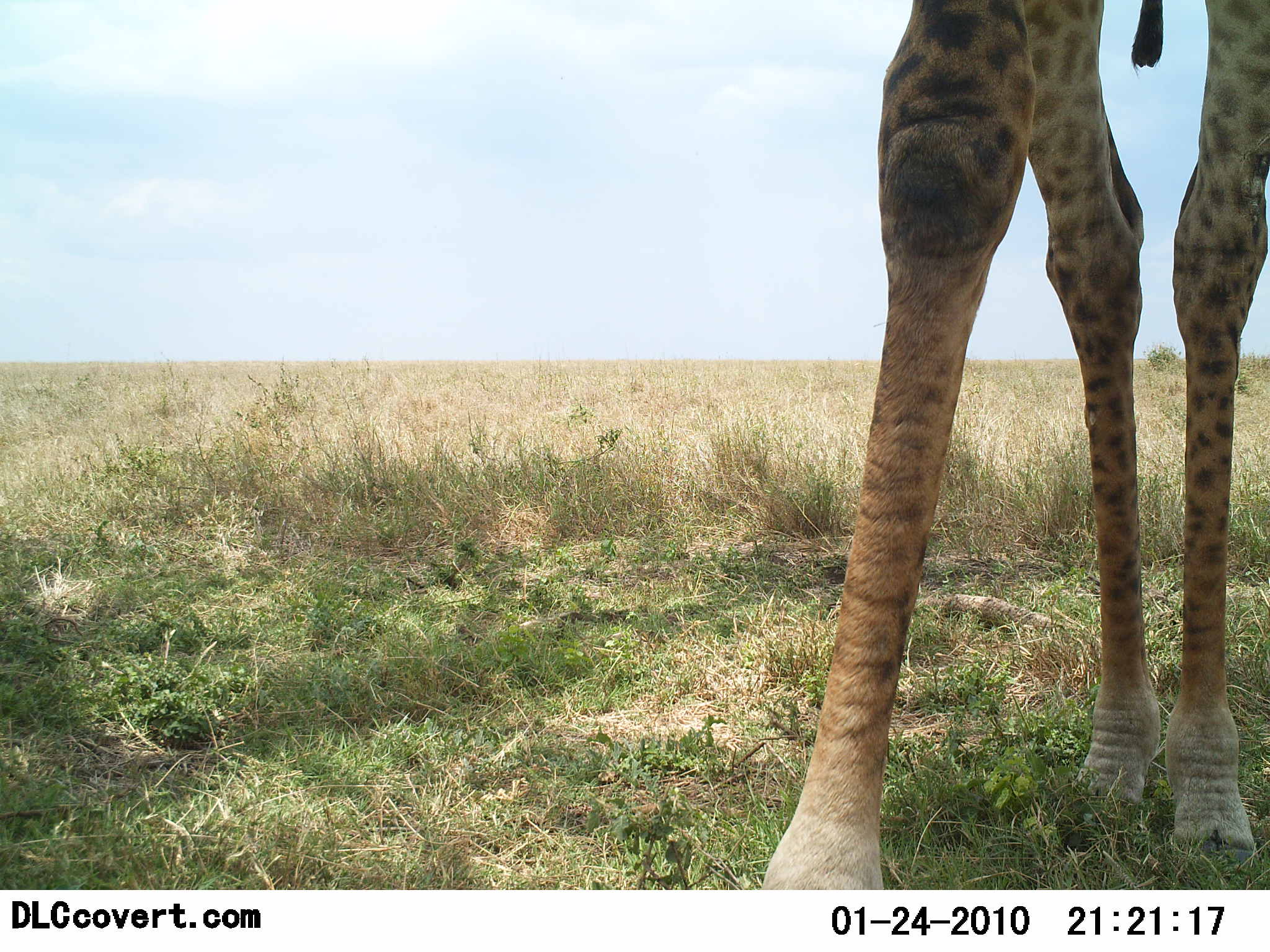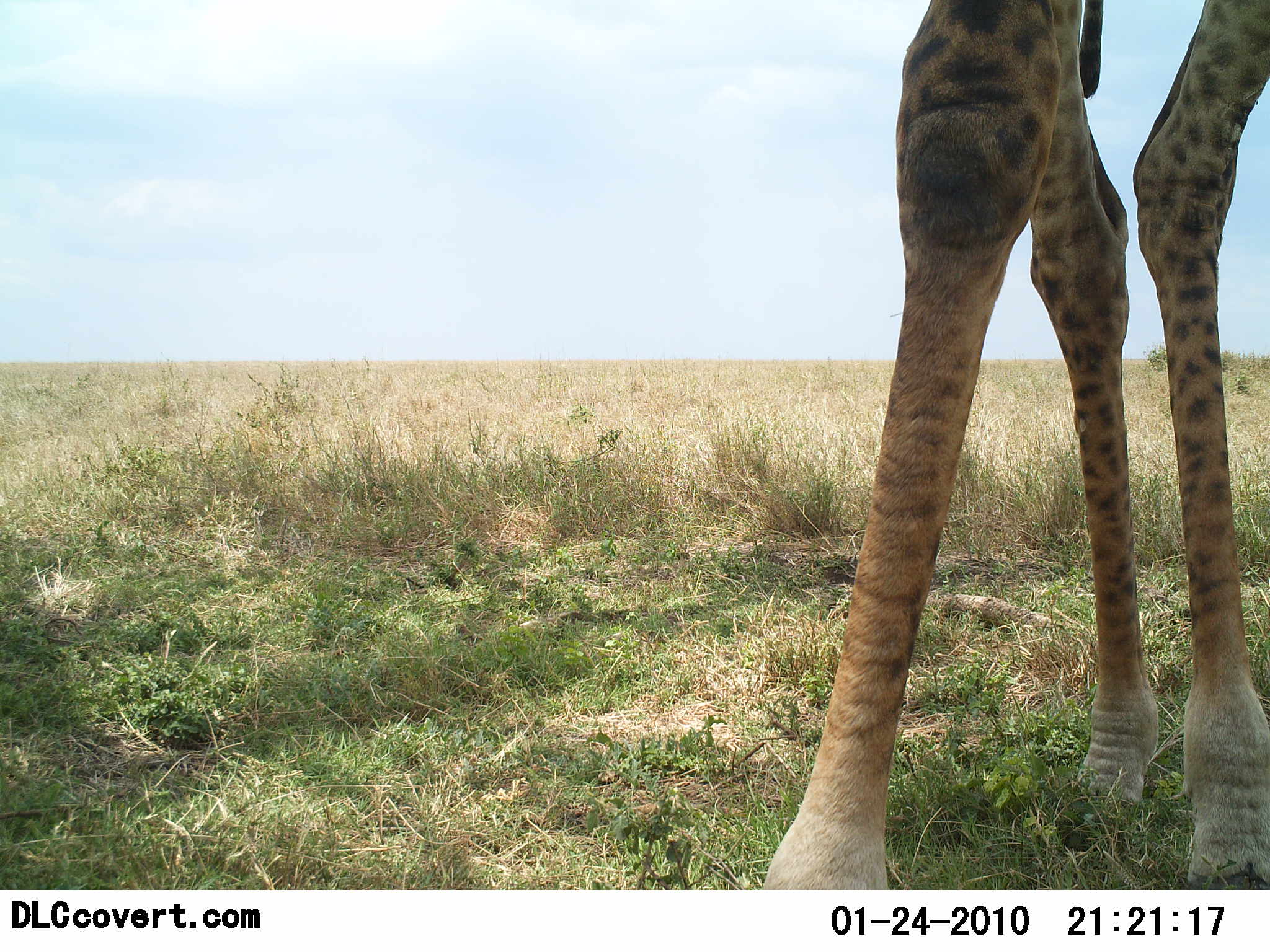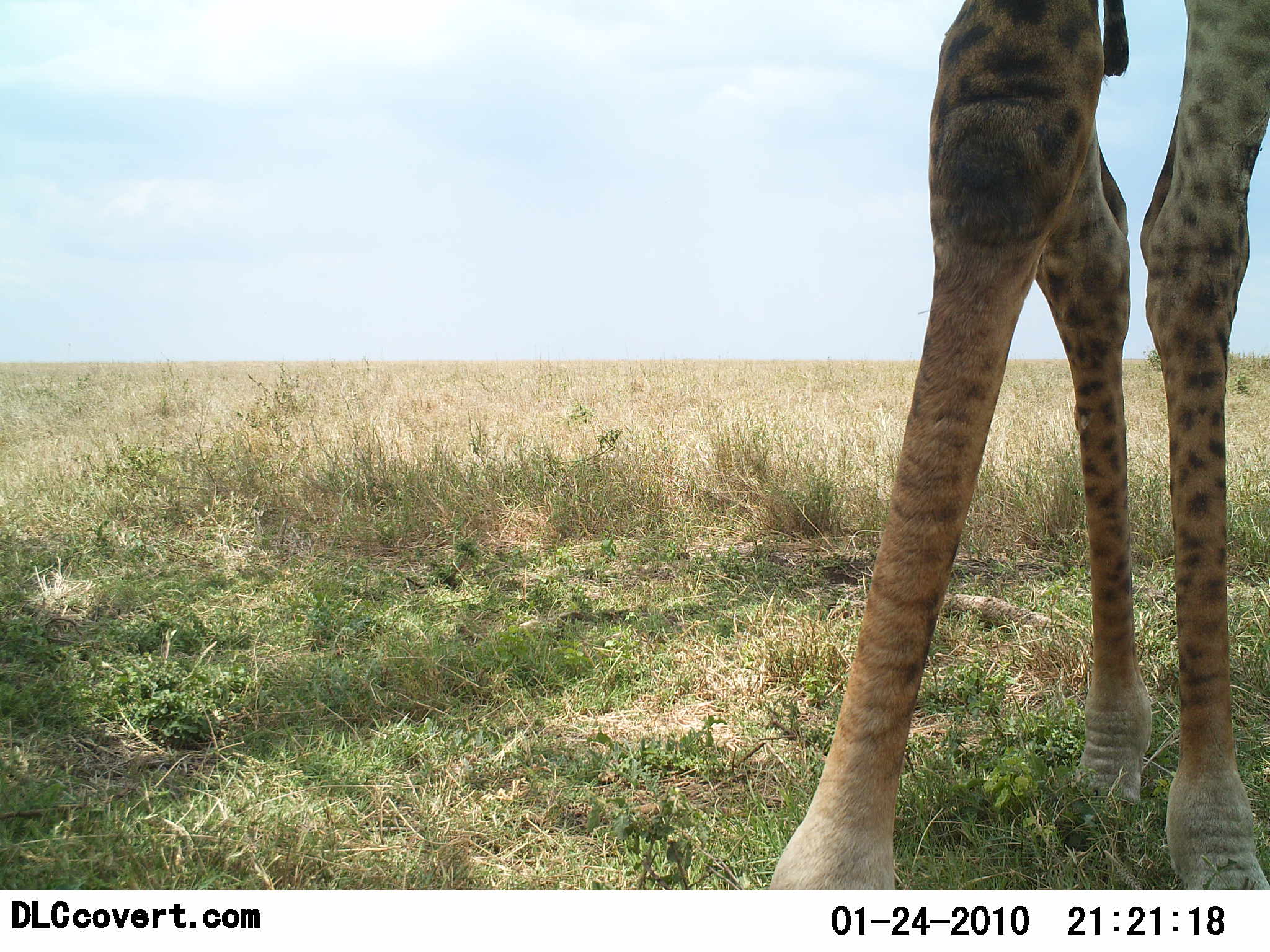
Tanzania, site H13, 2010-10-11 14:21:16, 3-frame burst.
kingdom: Animalia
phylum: Chordata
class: Mammalia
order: Artiodactyla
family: Giraffidae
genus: Giraffa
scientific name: Giraffa camelopardalis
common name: giraffe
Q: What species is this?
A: Giraffe (Giraffa camelopardalis).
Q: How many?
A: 1.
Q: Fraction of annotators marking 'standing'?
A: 100%.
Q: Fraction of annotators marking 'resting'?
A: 0%.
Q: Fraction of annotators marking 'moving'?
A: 0%.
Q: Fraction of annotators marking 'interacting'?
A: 0%.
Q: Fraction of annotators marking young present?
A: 0%.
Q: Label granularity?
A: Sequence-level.